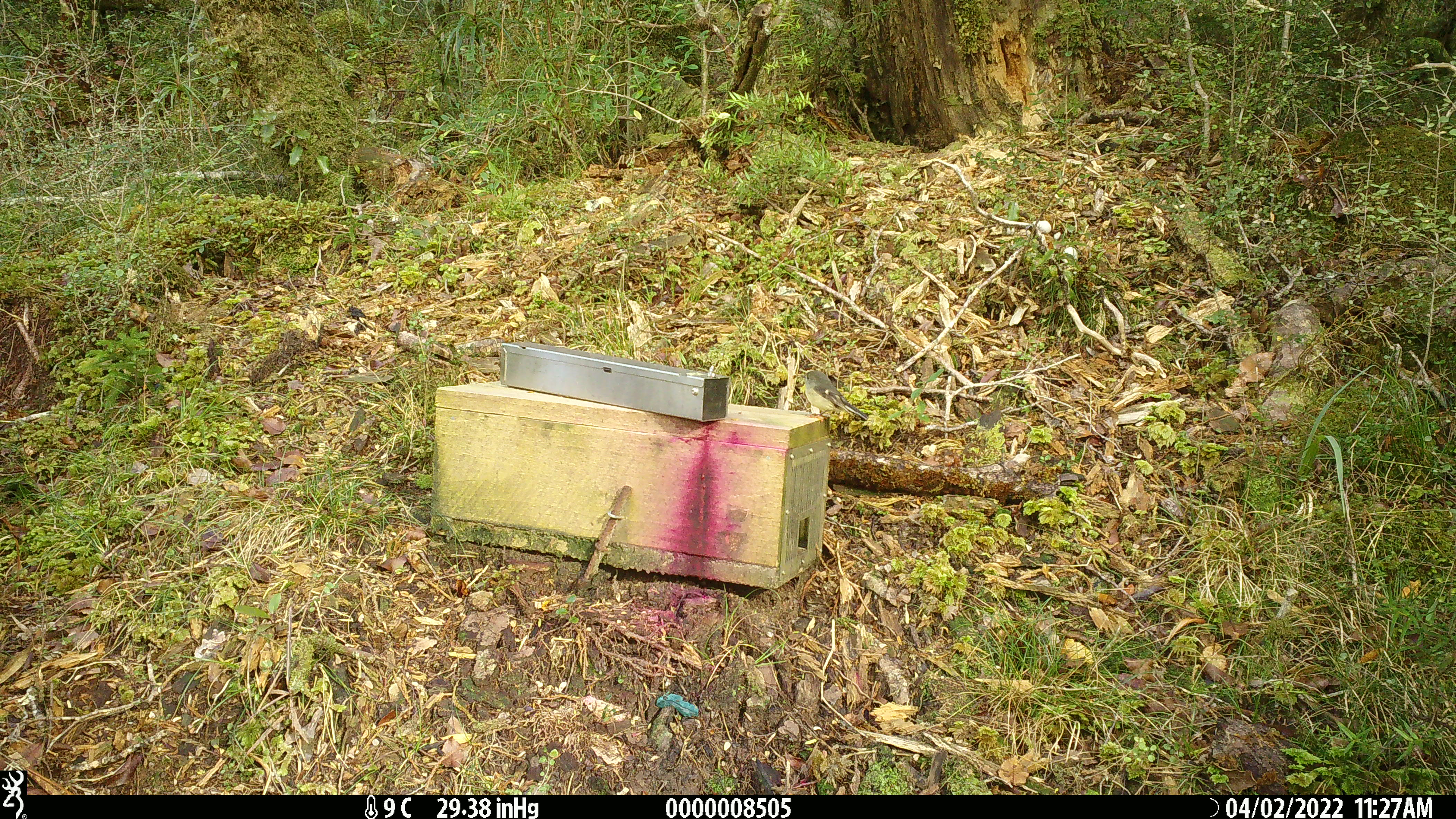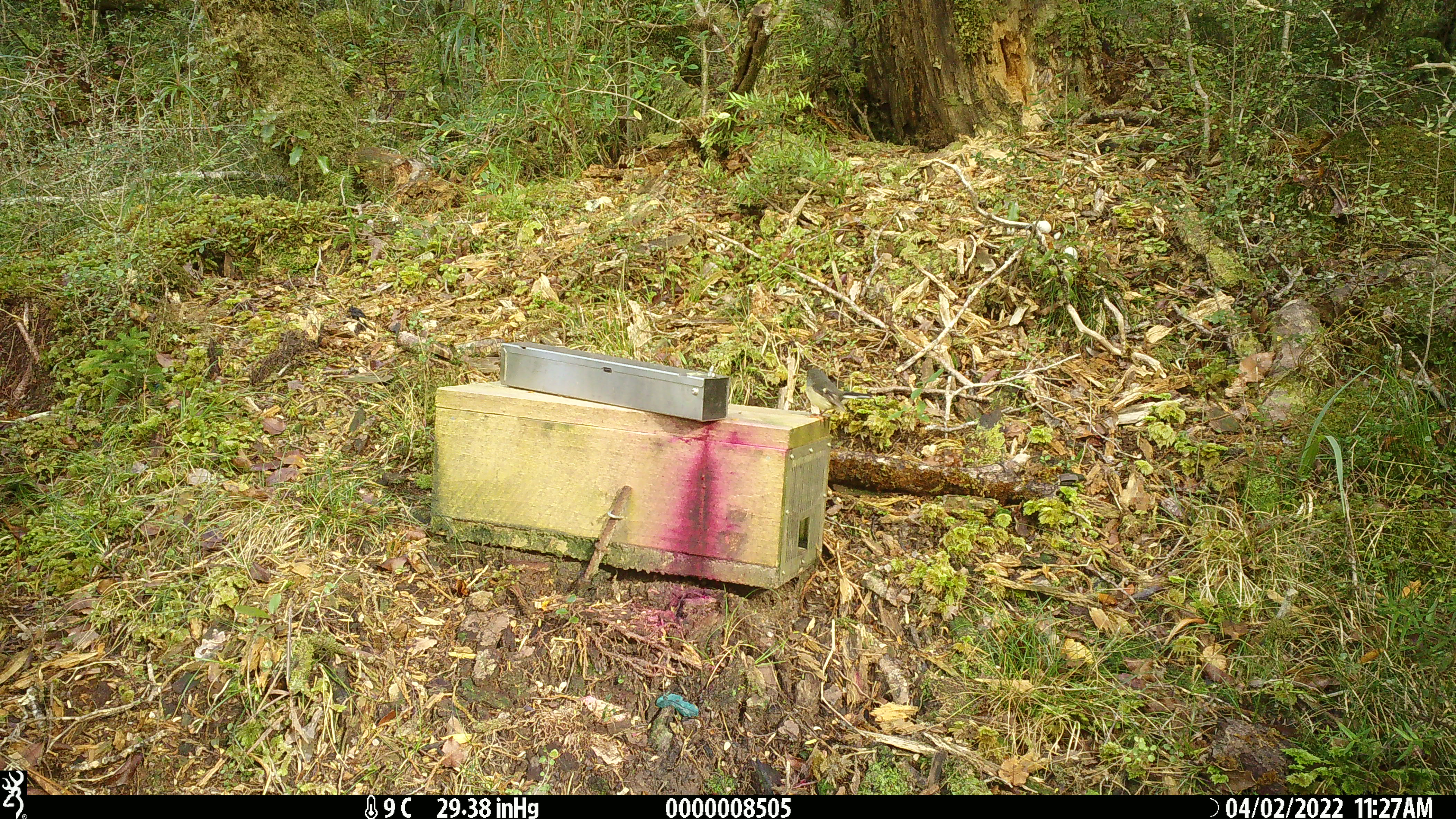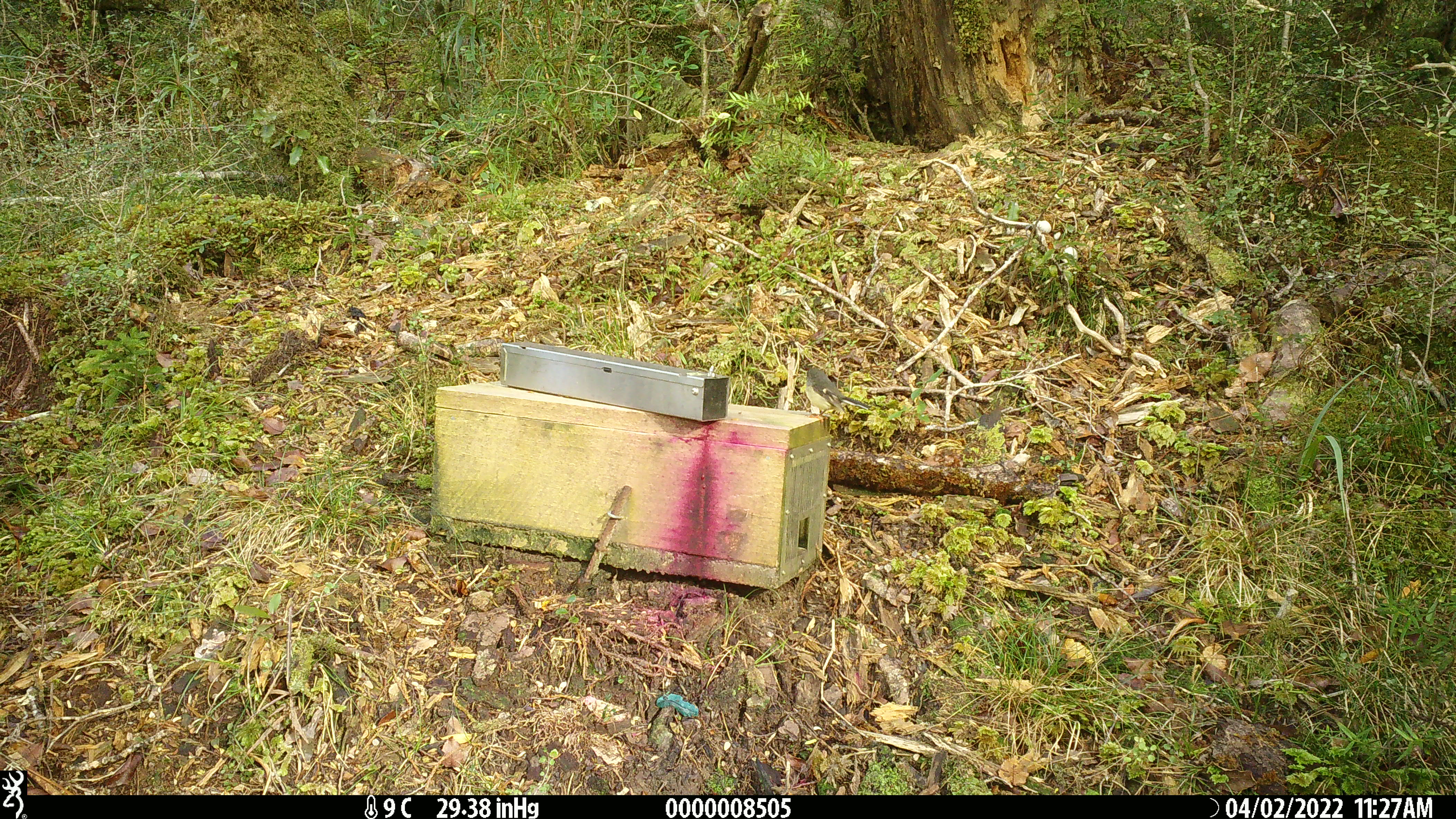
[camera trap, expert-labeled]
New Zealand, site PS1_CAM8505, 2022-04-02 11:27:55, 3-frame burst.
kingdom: Animalia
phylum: Chordata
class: Aves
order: Passeriformes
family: Petroicidae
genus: Petroica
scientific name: Petroica macrocephala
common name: tomtit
Tomtit (Petroica macrocephala).